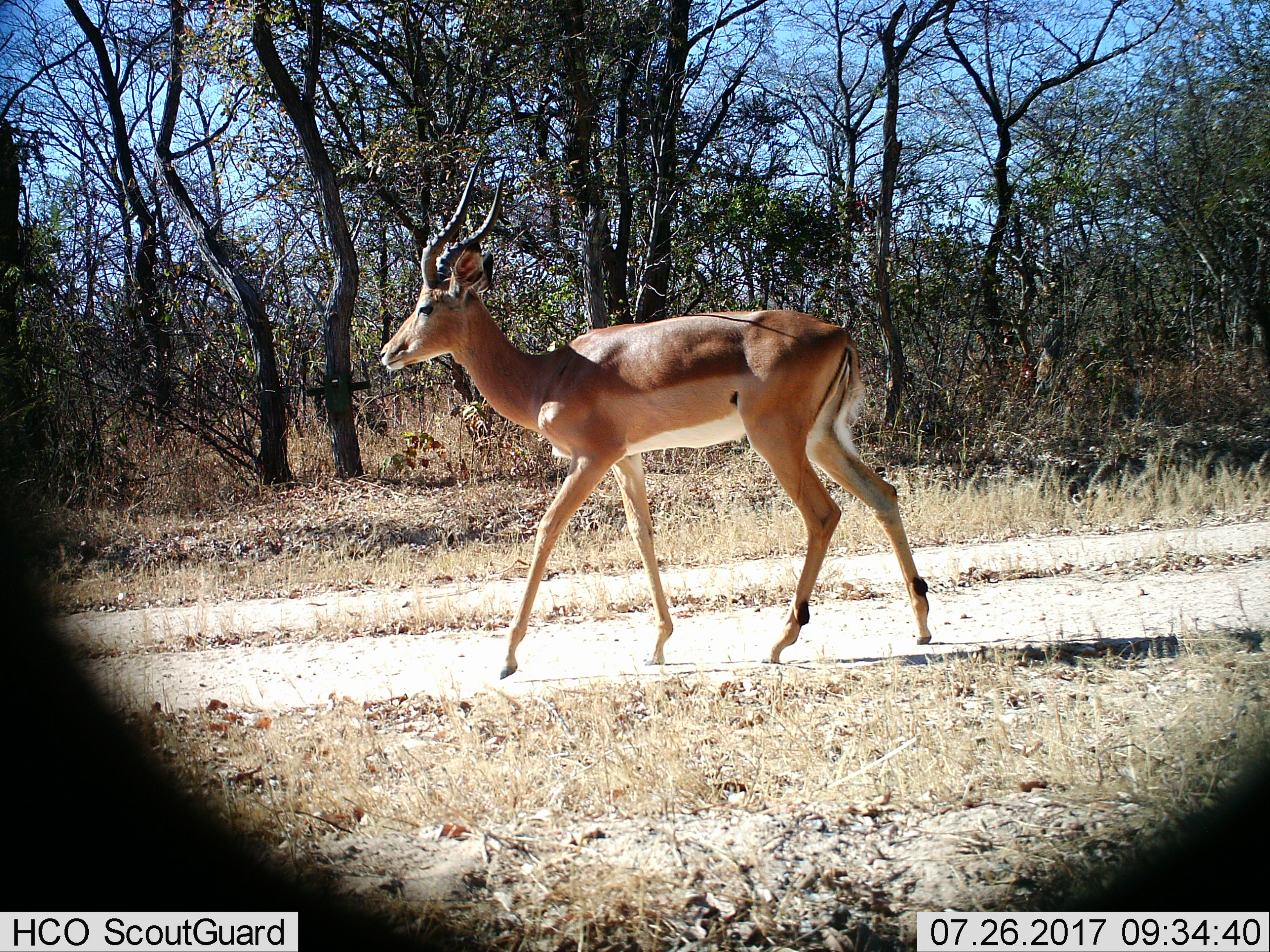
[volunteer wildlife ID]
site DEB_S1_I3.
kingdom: Animalia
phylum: Chordata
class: Mammalia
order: Artiodactyla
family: Bovidae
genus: Aepyceros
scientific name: Aepyceros melampus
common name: impala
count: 1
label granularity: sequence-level